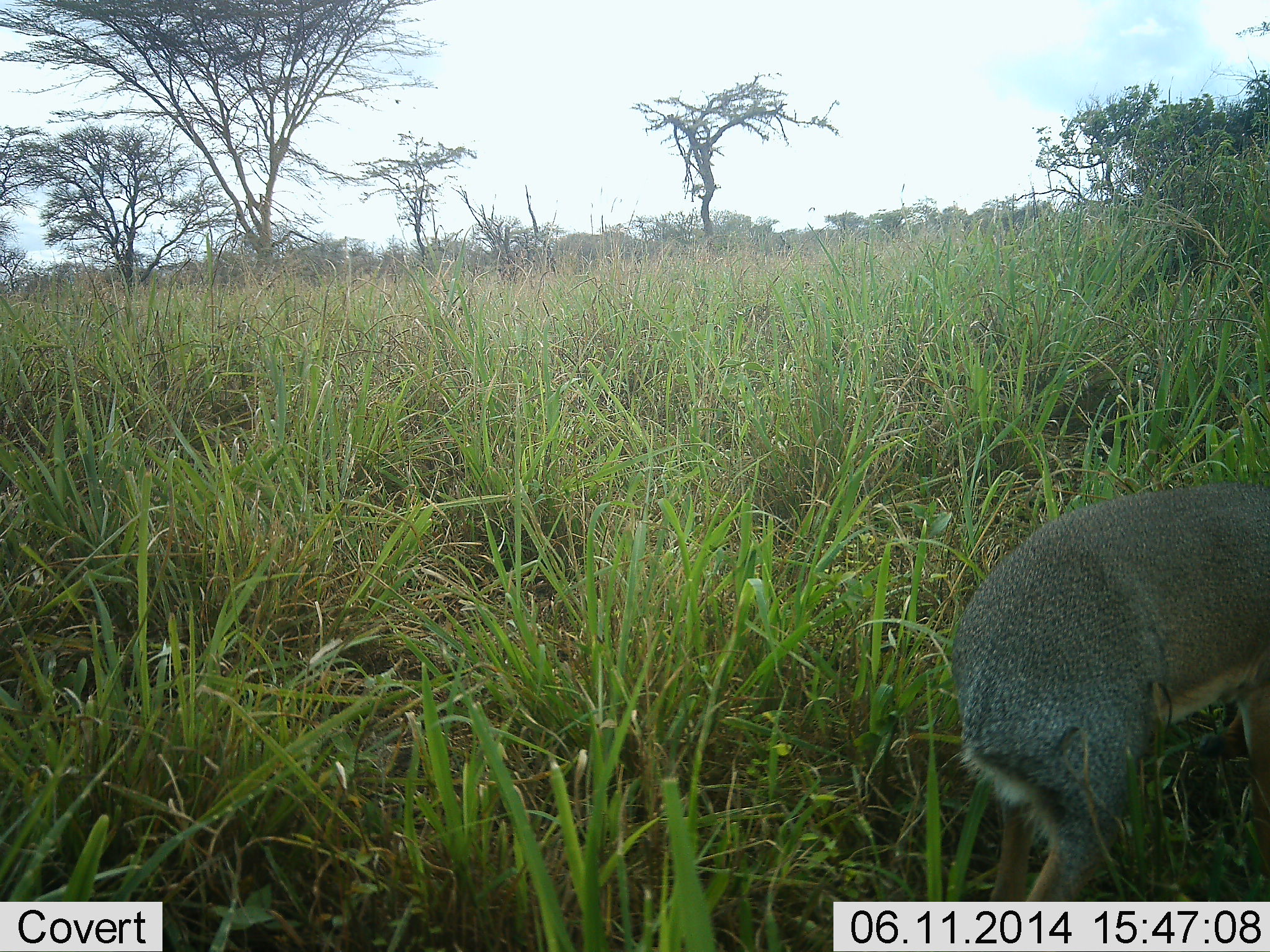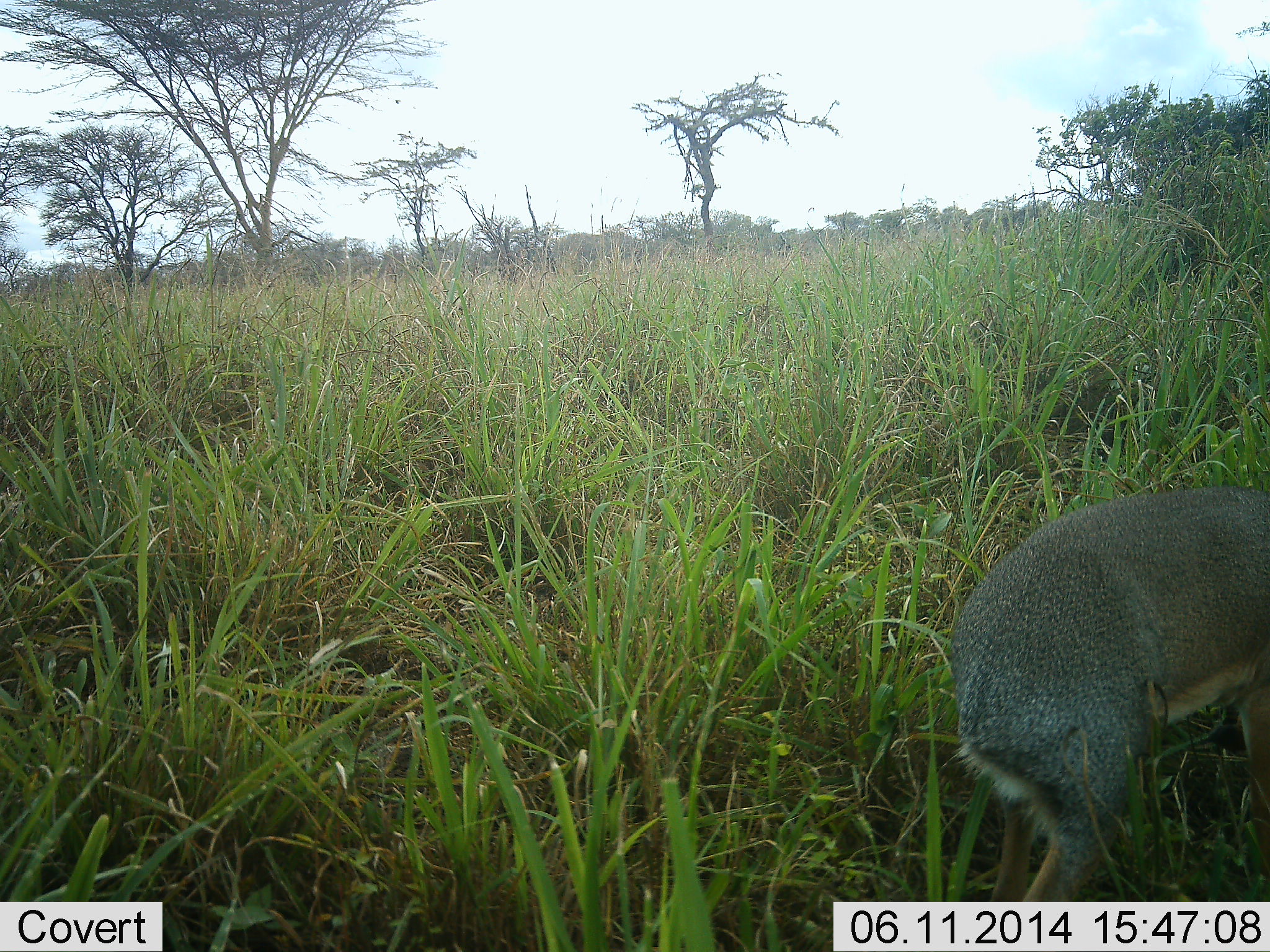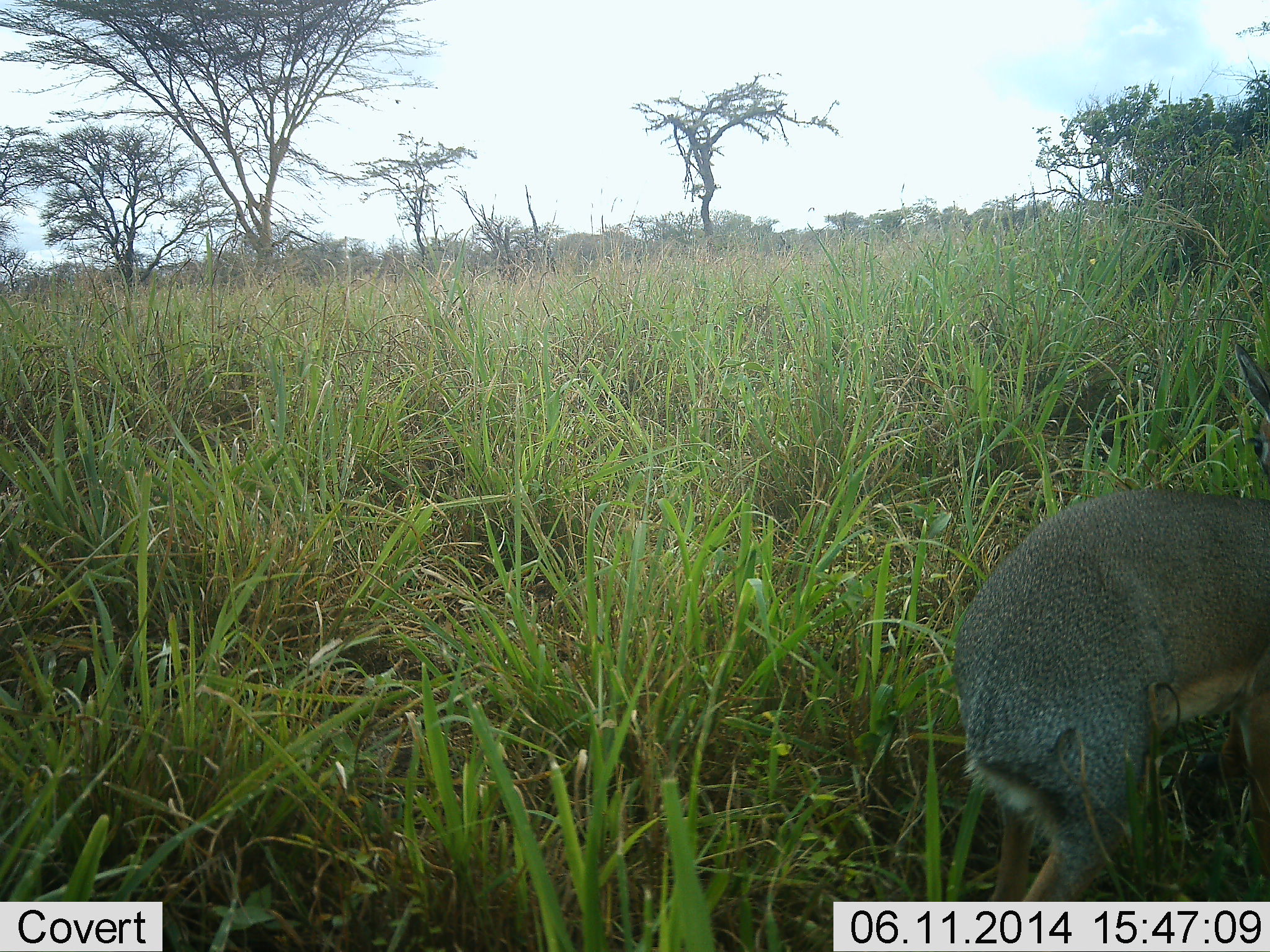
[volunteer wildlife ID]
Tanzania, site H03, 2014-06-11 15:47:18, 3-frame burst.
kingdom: Animalia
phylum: Chordata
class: Mammalia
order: Artiodactyla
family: Bovidae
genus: Madoqua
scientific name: Madoqua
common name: dikdik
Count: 1.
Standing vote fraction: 90%.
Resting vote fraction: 0%.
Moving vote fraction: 0%.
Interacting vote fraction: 0%.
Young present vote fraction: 0%.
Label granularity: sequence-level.